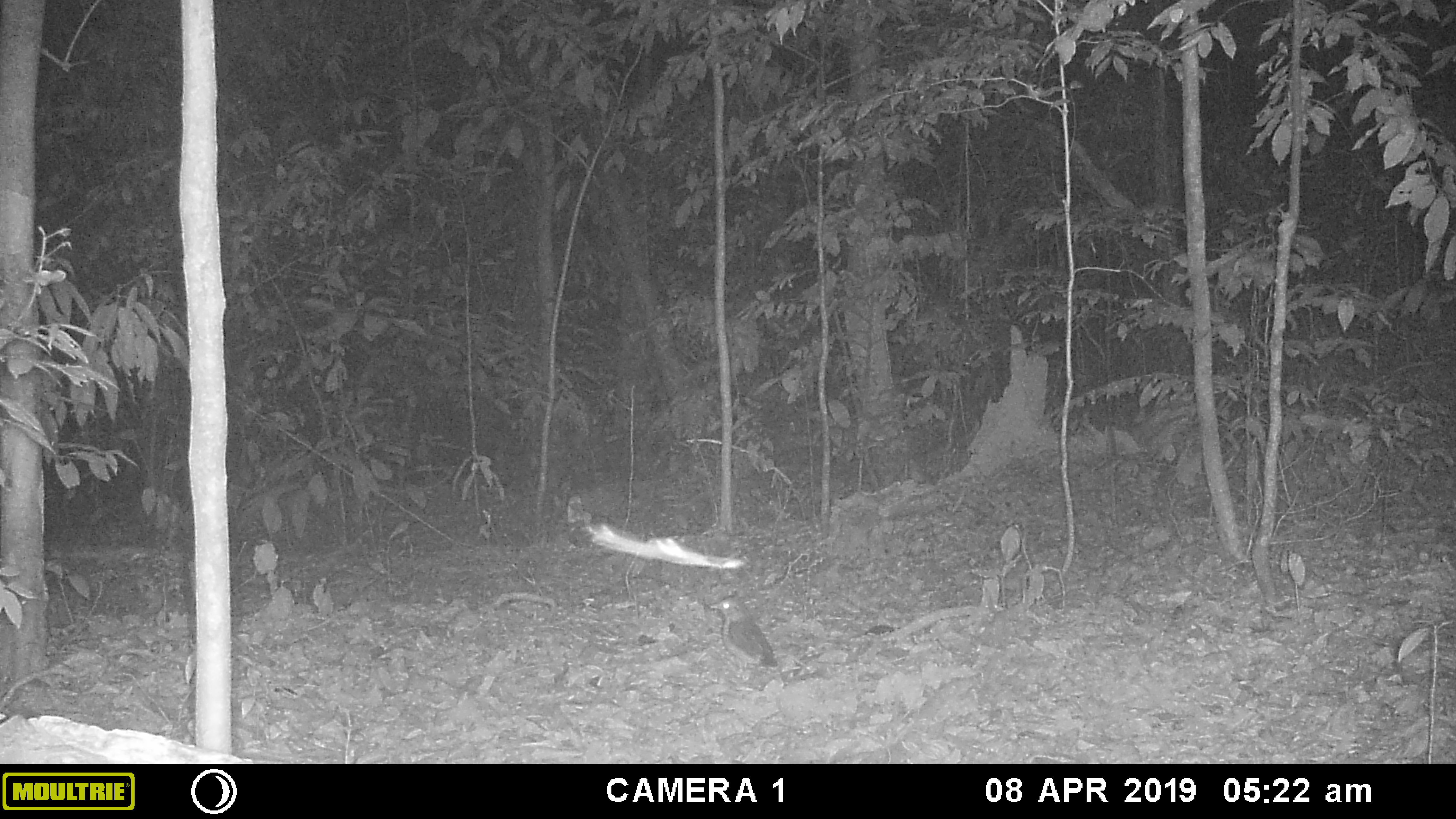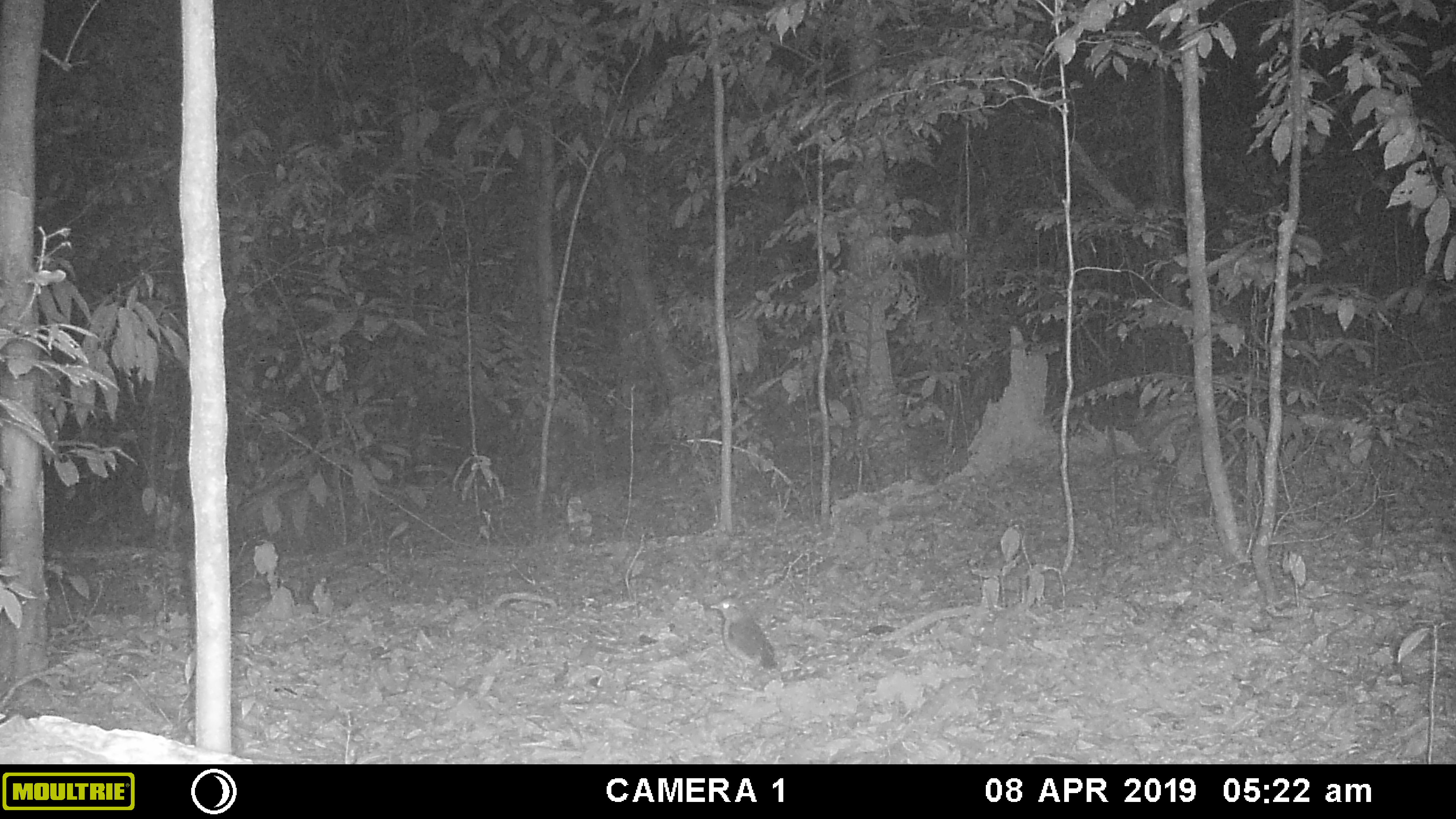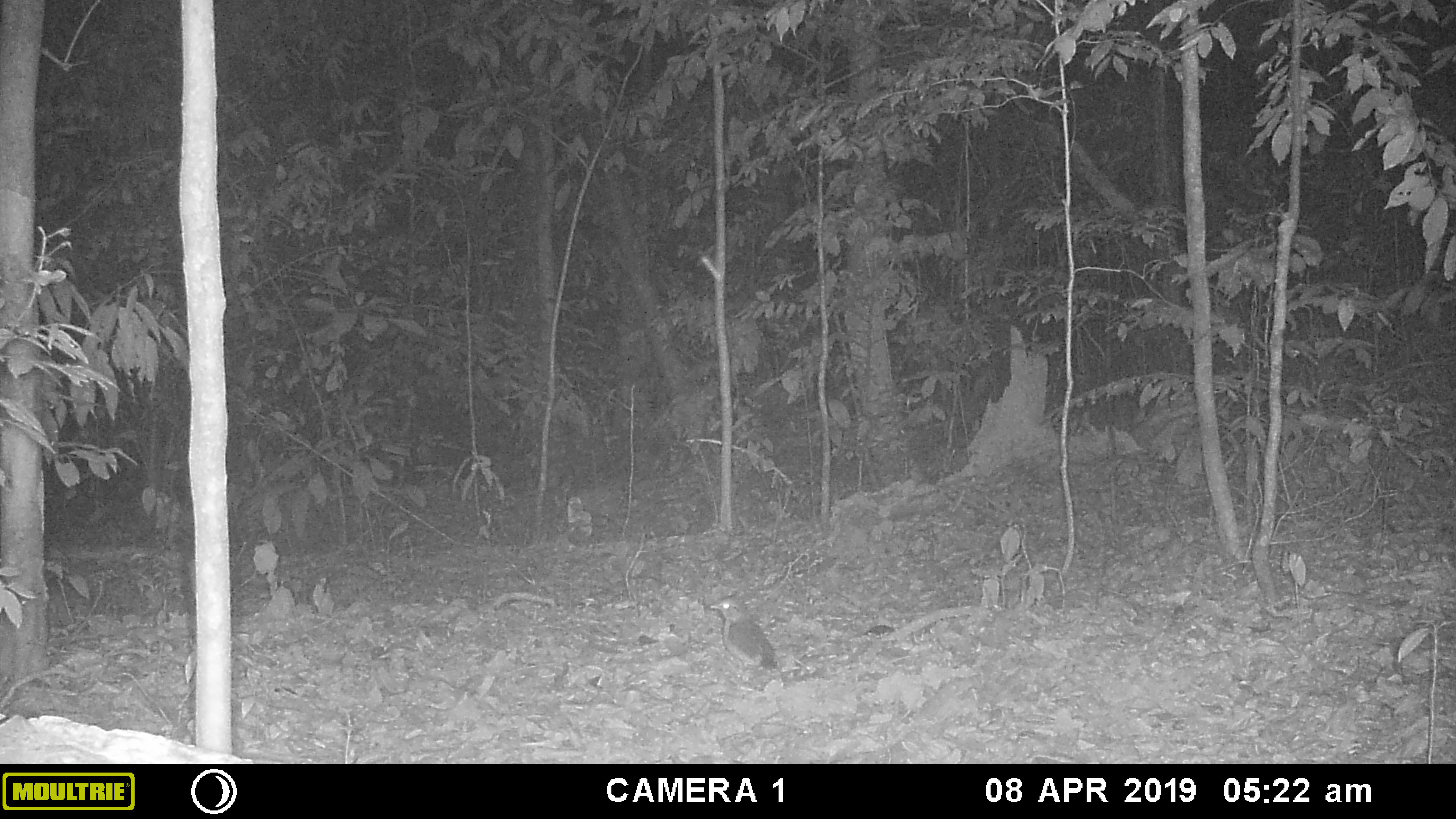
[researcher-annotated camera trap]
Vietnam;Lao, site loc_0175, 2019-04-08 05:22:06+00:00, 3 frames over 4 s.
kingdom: Animalia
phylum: Chordata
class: Aves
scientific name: Aves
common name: bird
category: unidentified bird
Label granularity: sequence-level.